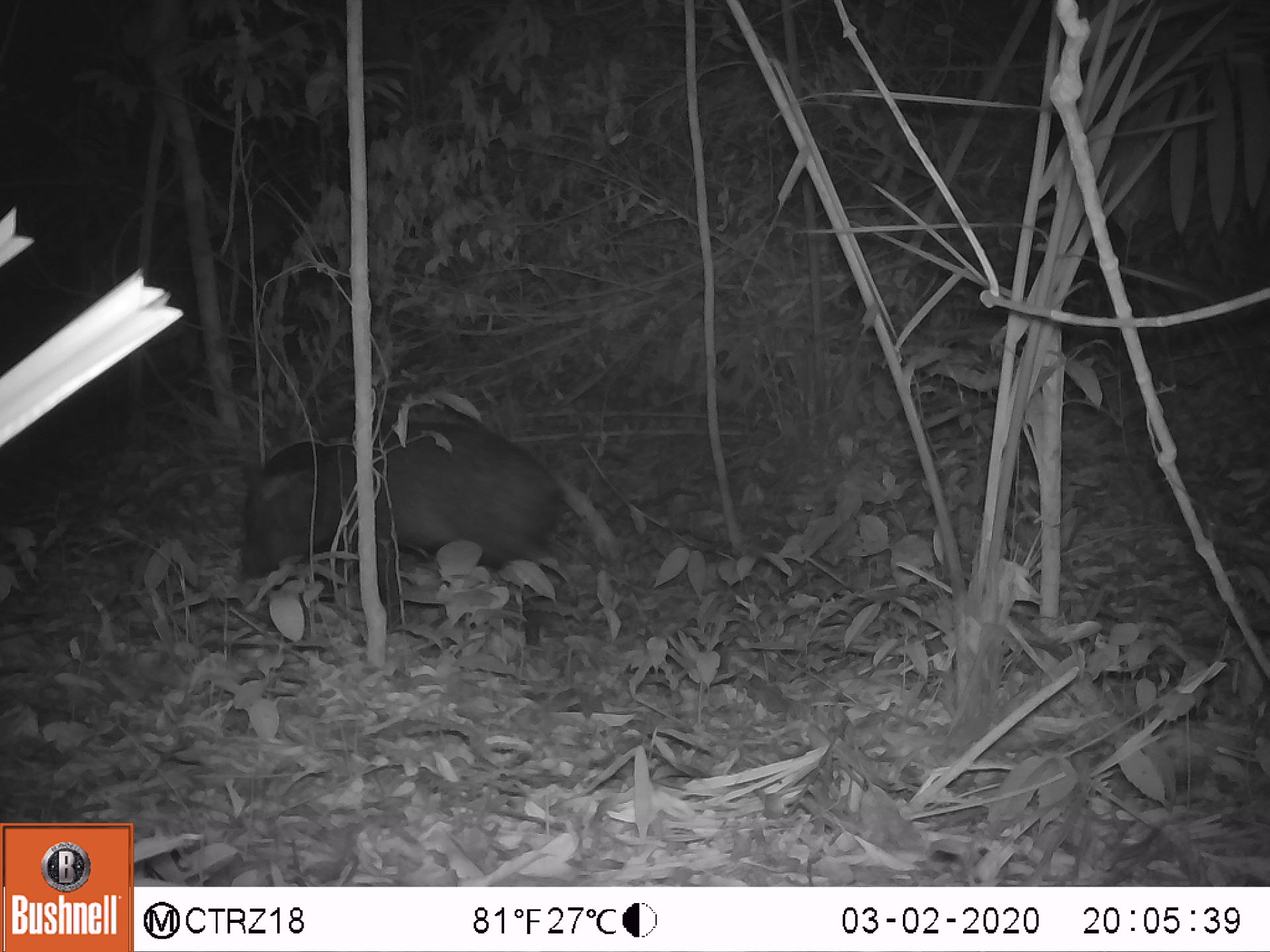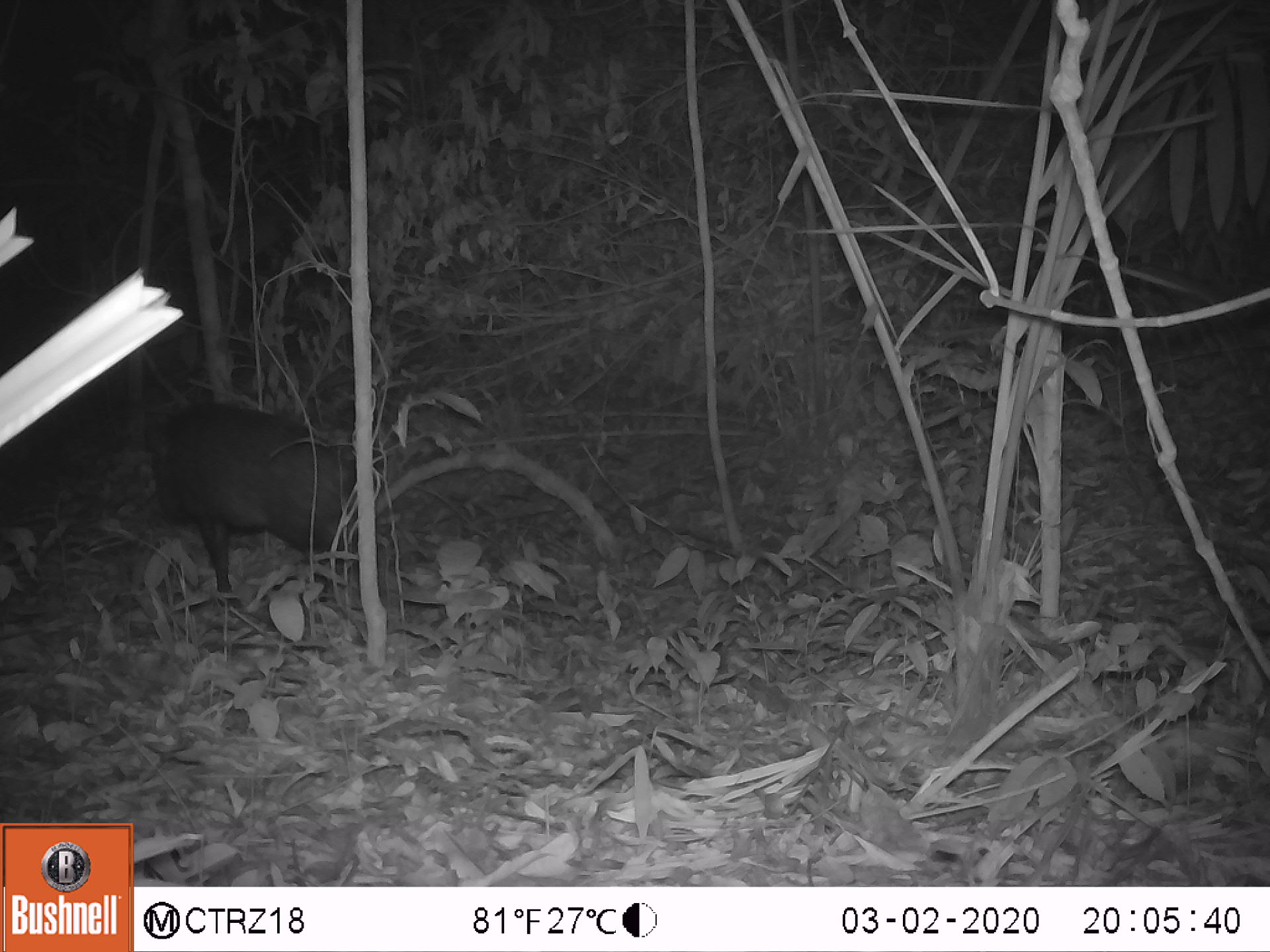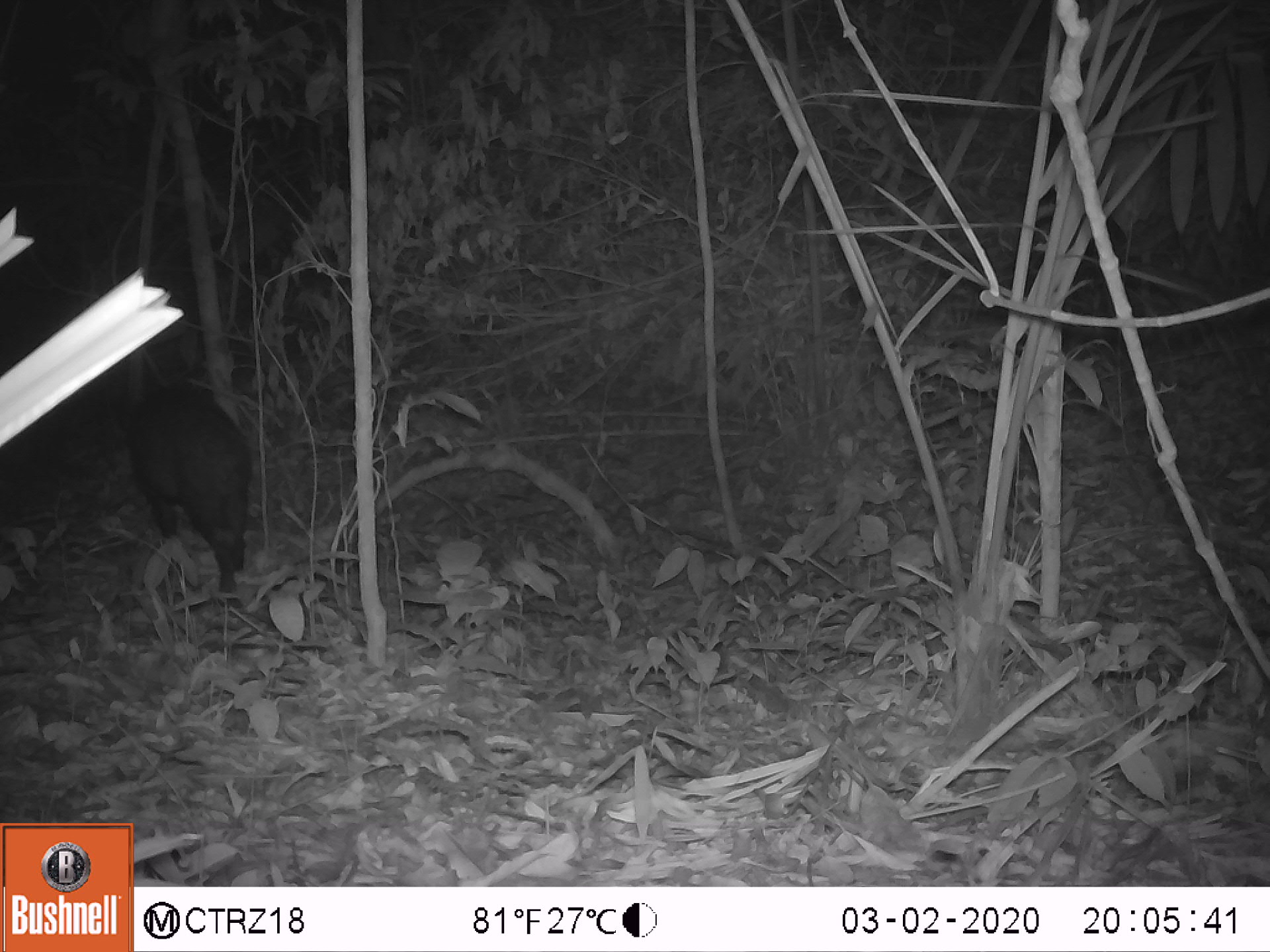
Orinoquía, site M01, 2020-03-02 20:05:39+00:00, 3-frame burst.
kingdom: Animalia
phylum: Chordata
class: Mammalia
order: Artiodactyla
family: Tayassuidae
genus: Pecari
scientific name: Pecari tajacu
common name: collared peccary